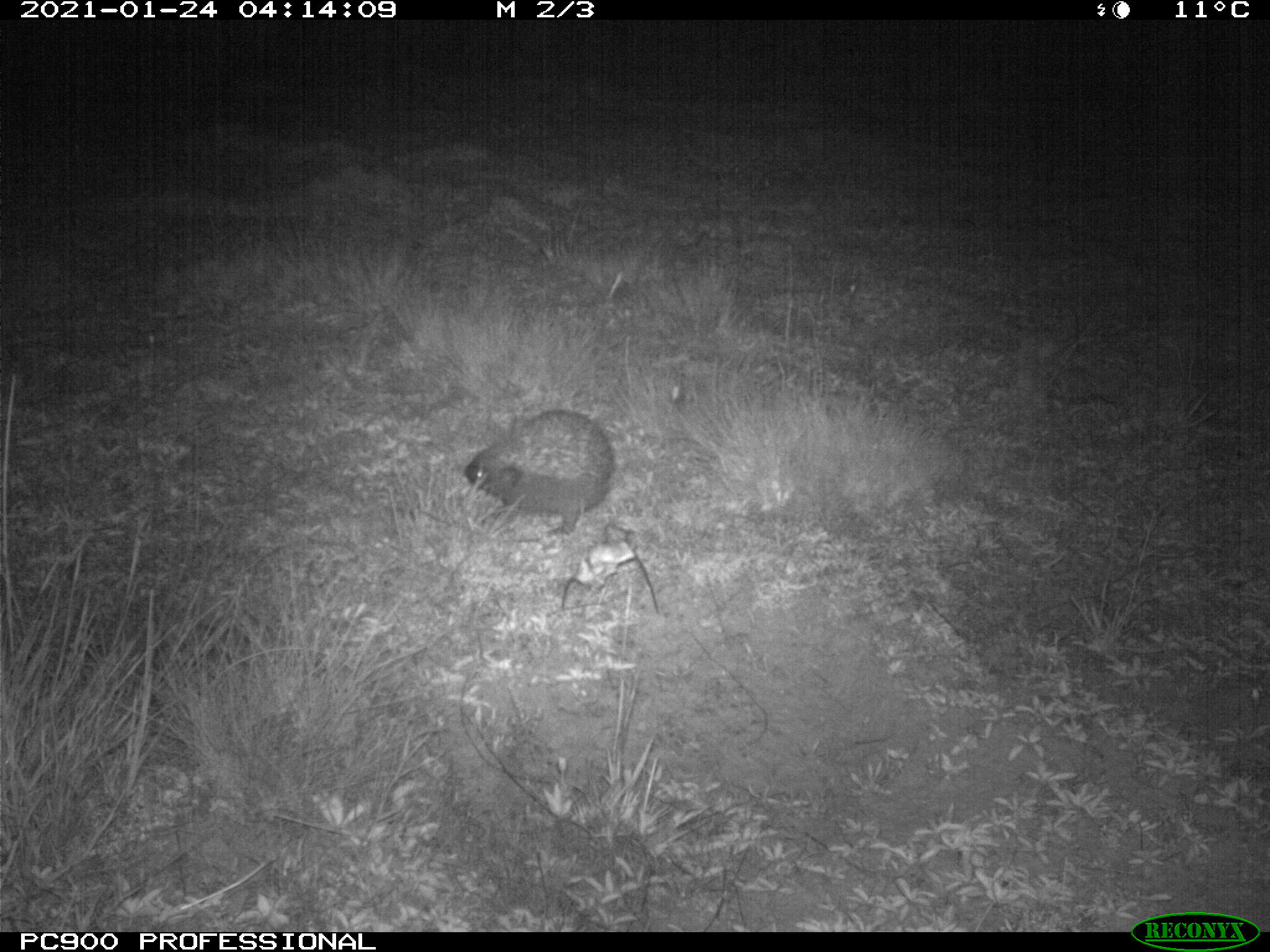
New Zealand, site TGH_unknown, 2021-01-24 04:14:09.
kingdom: Animalia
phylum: Chordata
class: Mammalia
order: Eulipotyphla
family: Erinaceidae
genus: Erinaceus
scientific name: Erinaceus europaeus europaeus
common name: european hedgehog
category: hedgehog